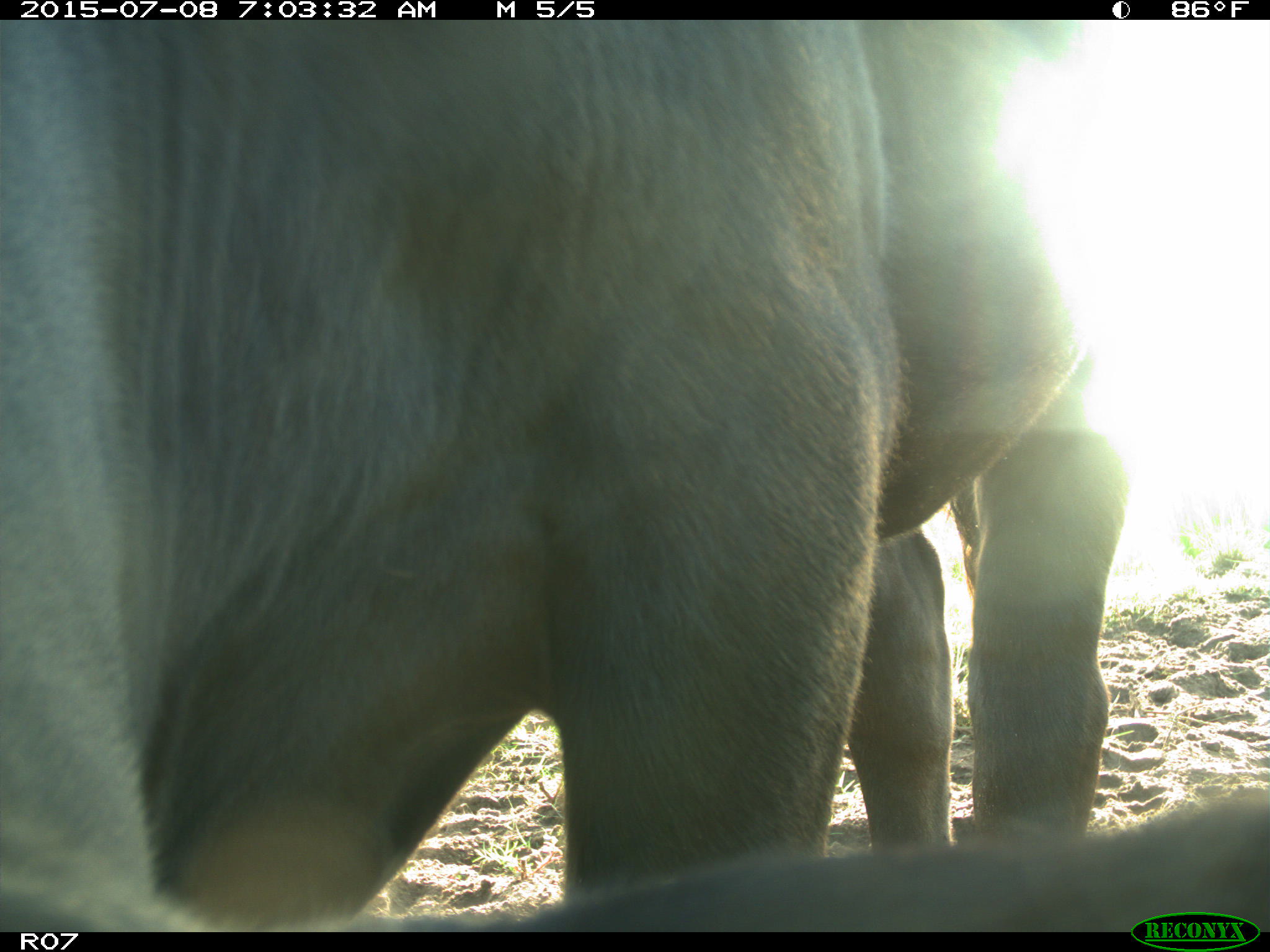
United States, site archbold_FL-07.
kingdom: Animalia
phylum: Chordata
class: Mammalia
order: Artiodactyla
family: Bovidae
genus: Bos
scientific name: Bos taurus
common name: domestic cow